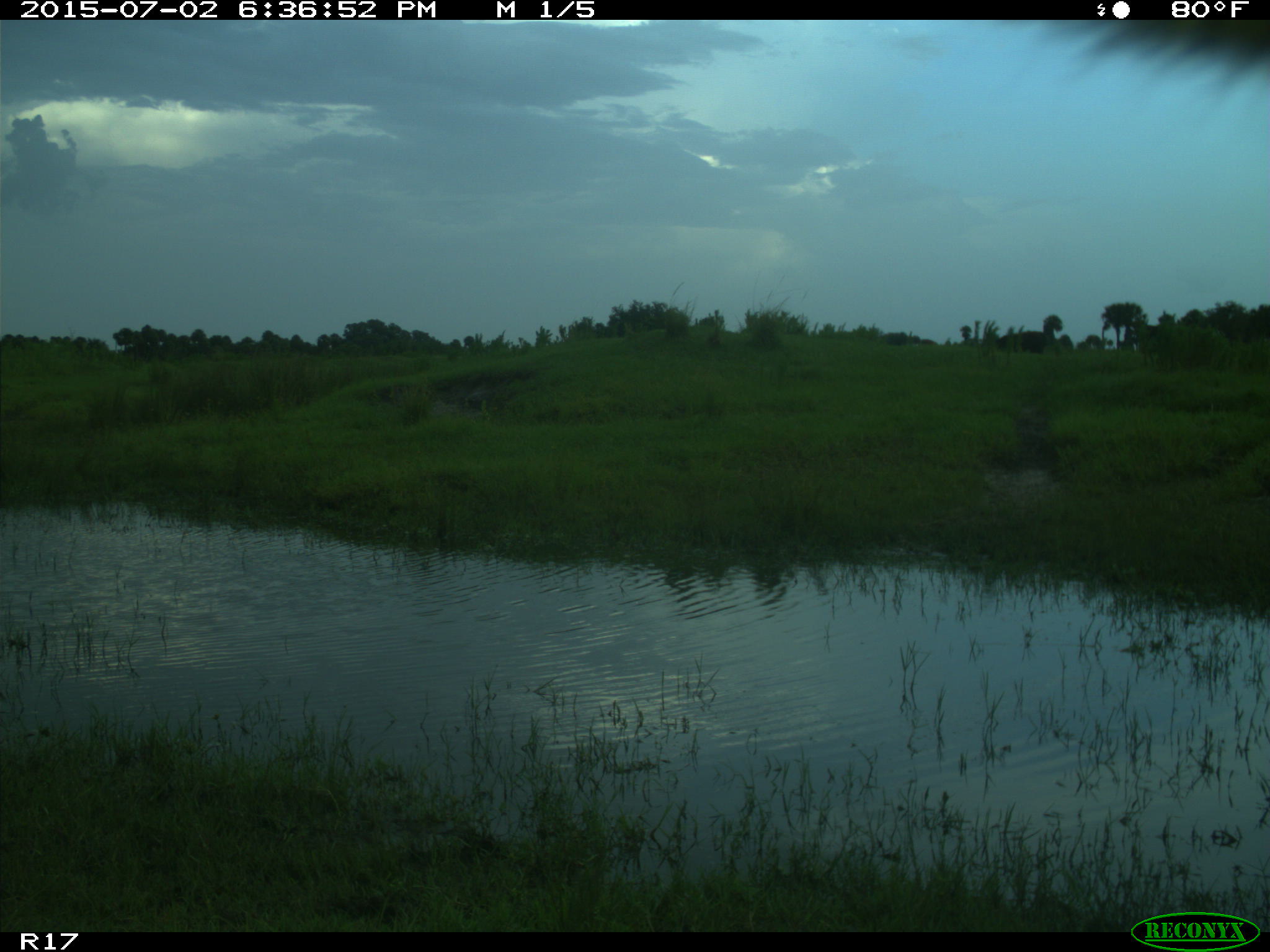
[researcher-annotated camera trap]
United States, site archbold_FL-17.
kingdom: Animalia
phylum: Chordata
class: Mammalia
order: Artiodactyla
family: Bovidae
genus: Bos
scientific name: Bos taurus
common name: domestic cow